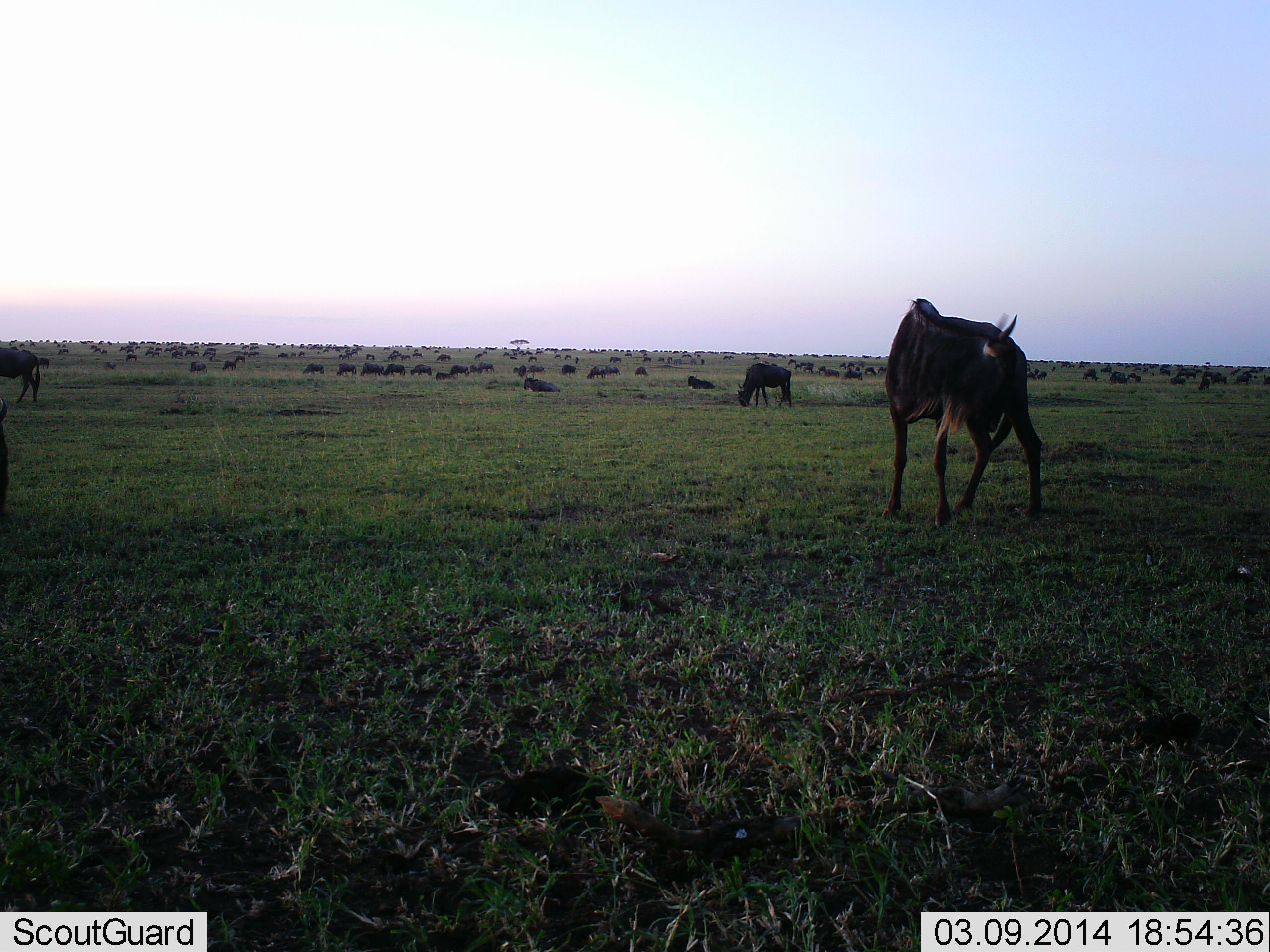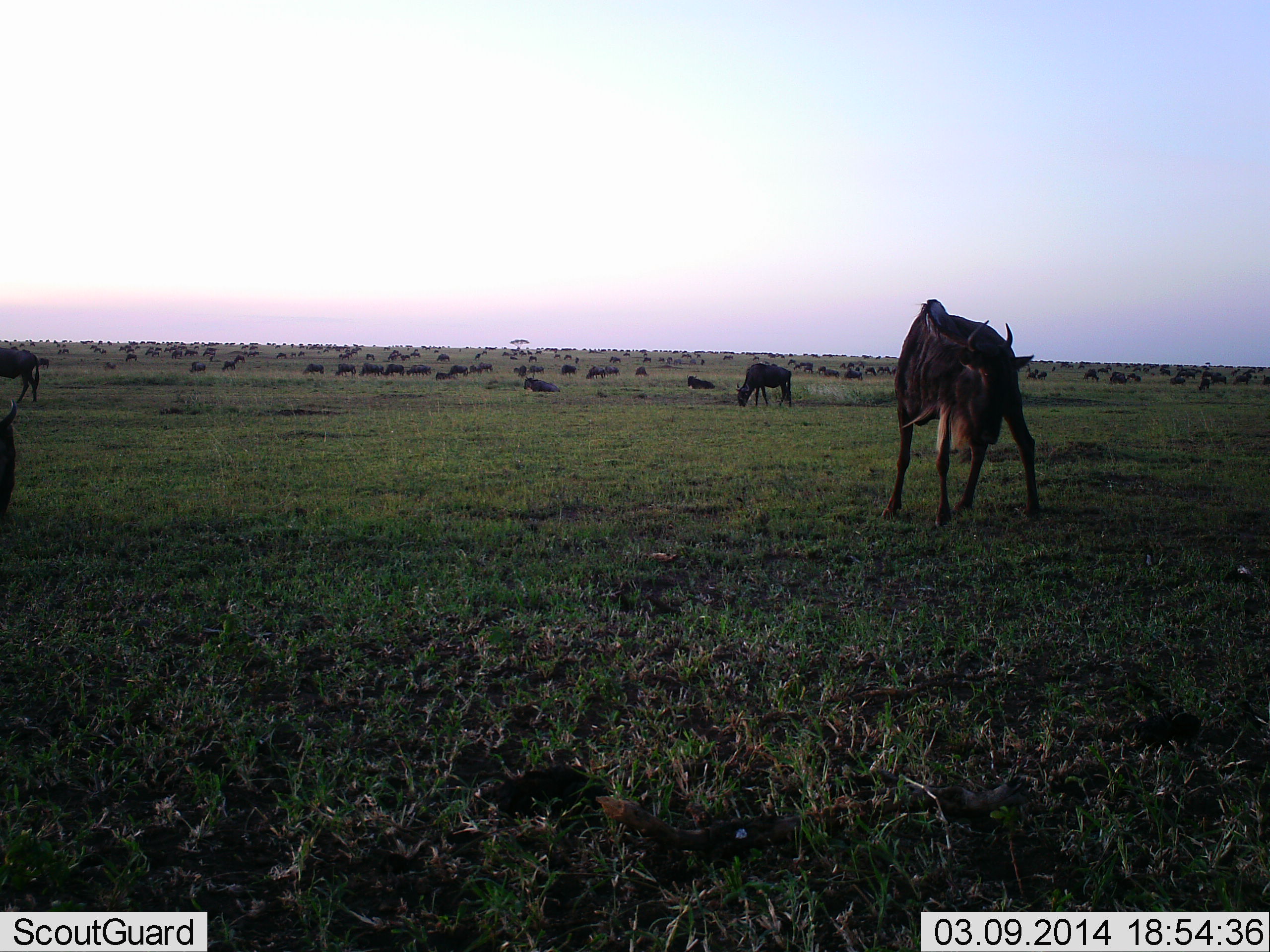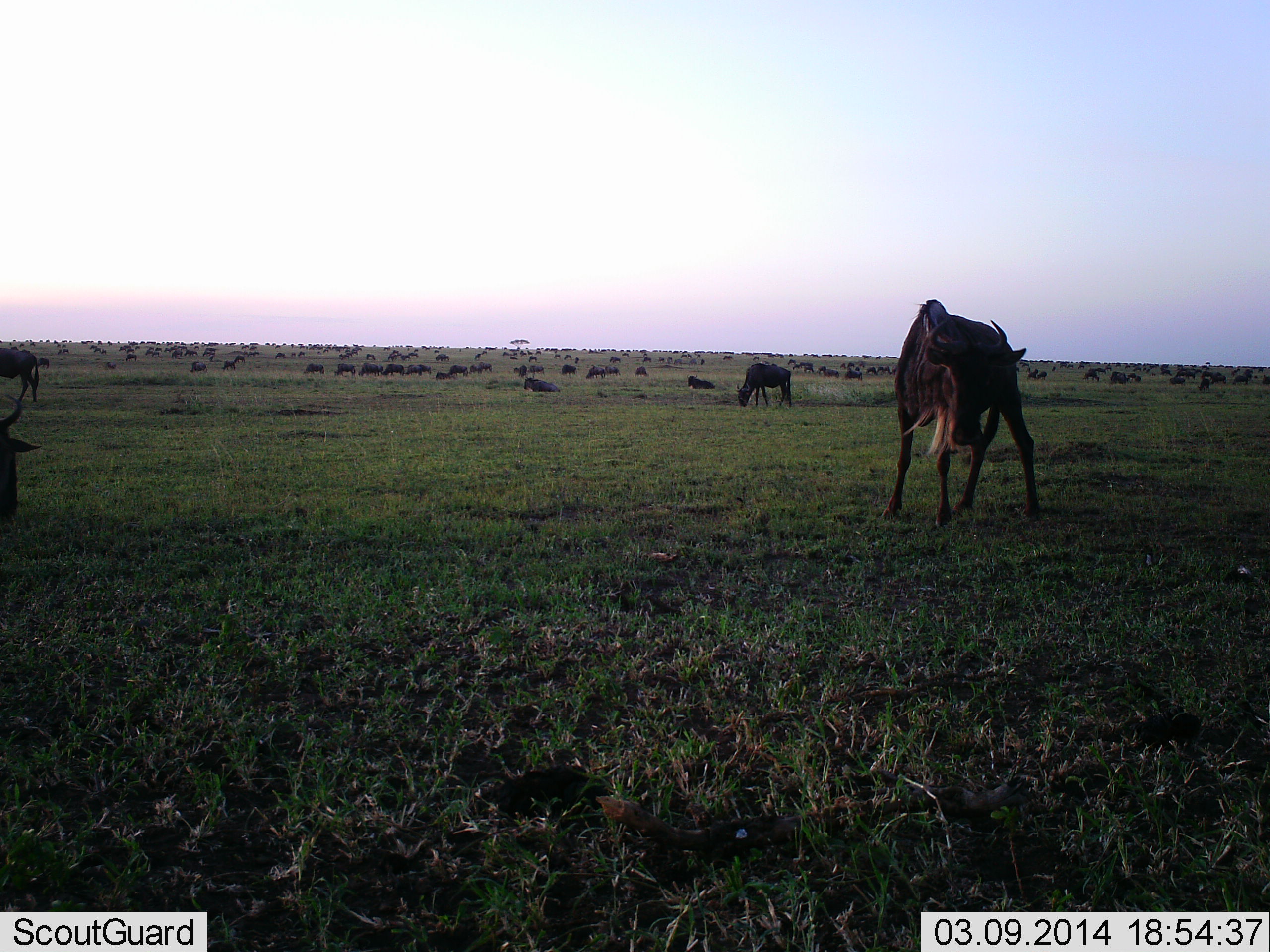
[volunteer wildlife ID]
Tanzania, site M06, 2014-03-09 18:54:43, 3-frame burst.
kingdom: Animalia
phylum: Chordata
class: Mammalia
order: Artiodactyla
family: Bovidae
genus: Connochaetes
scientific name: Connochaetes taurinus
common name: blue wildebeest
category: wildebeest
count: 51+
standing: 100%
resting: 80%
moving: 30%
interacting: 10%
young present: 0%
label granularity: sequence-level